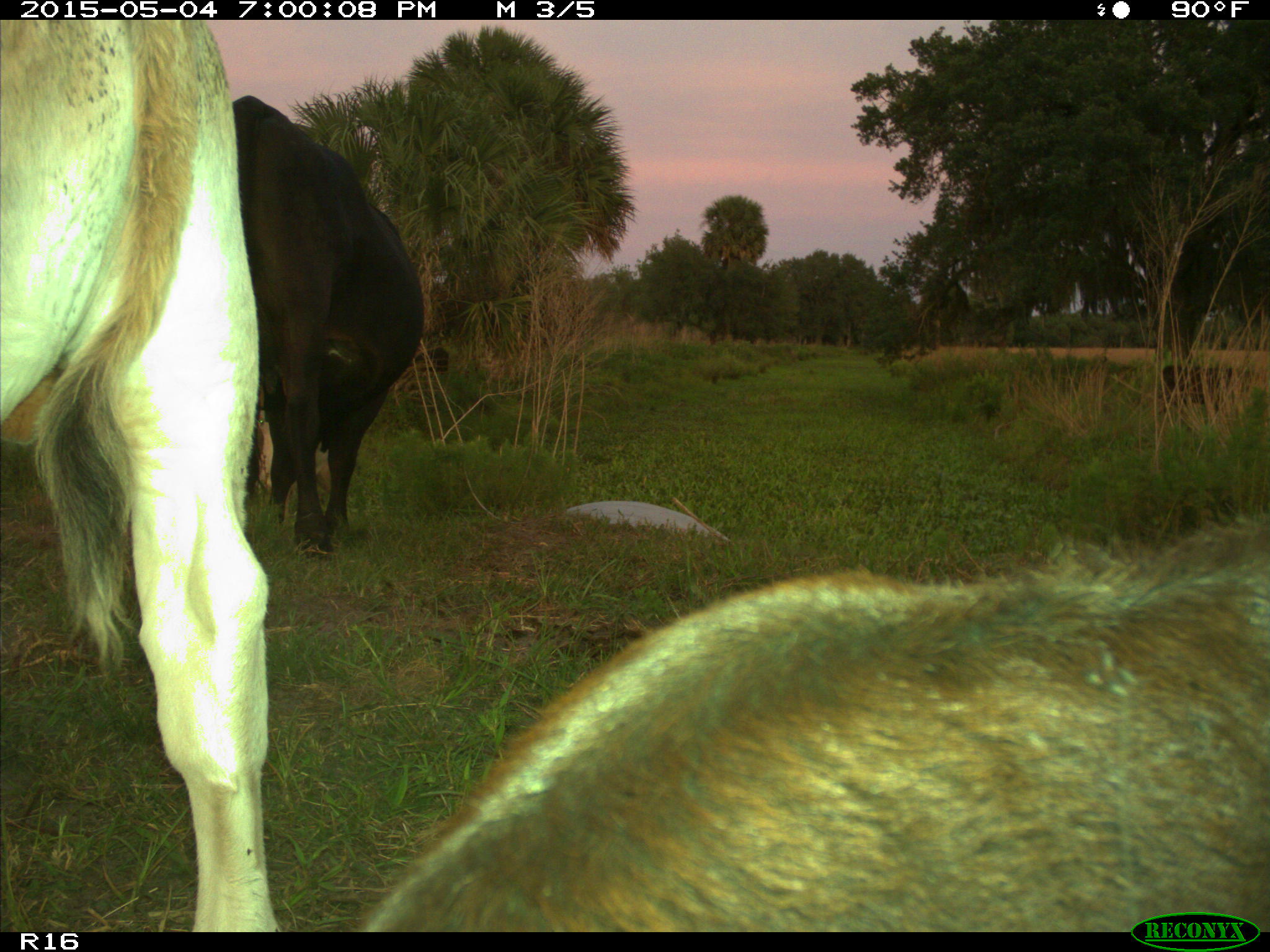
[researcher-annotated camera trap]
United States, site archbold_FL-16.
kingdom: Animalia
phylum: Chordata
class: Mammalia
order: Artiodactyla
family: Bovidae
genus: Bos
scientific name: Bos taurus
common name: domestic cow